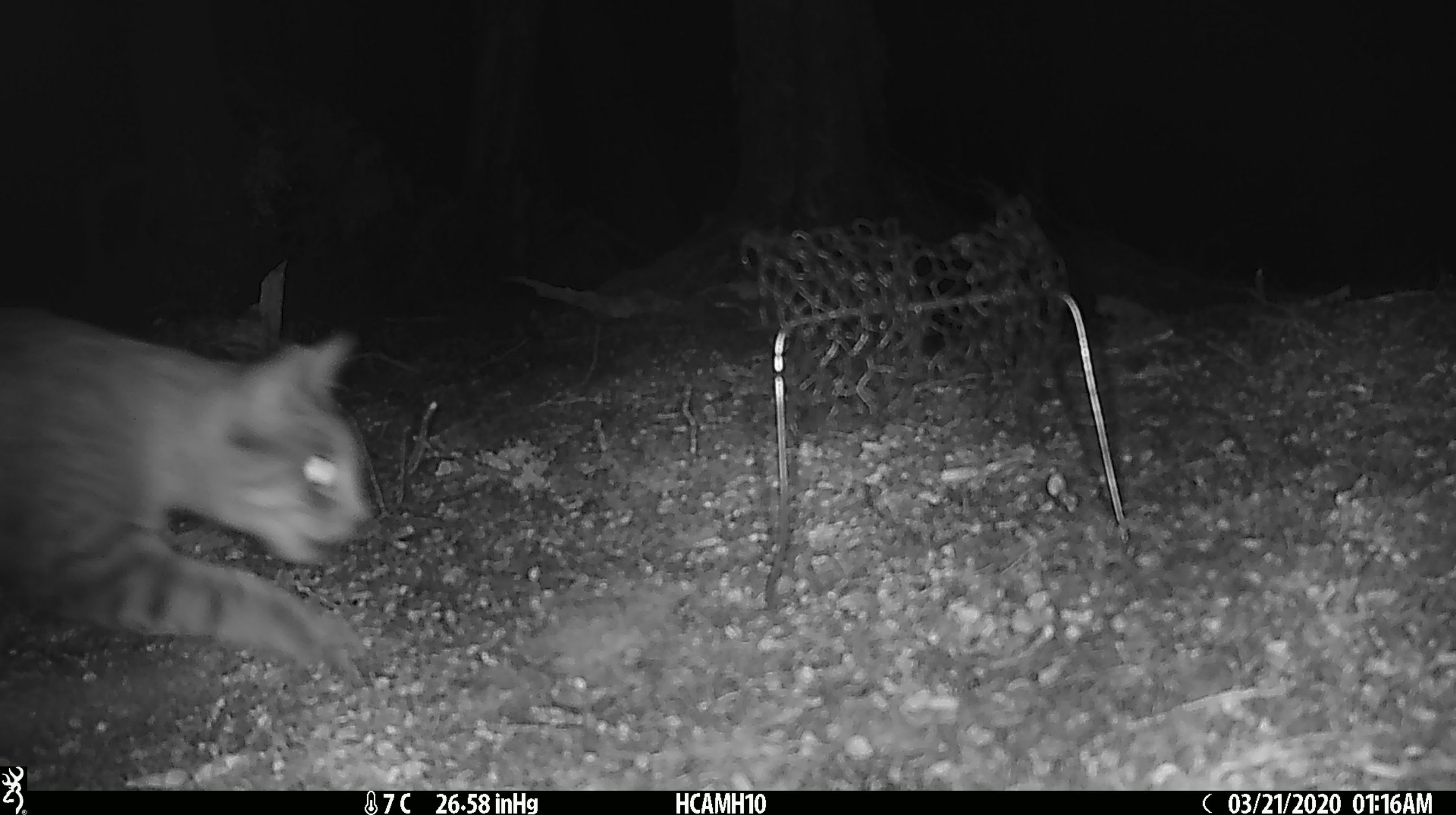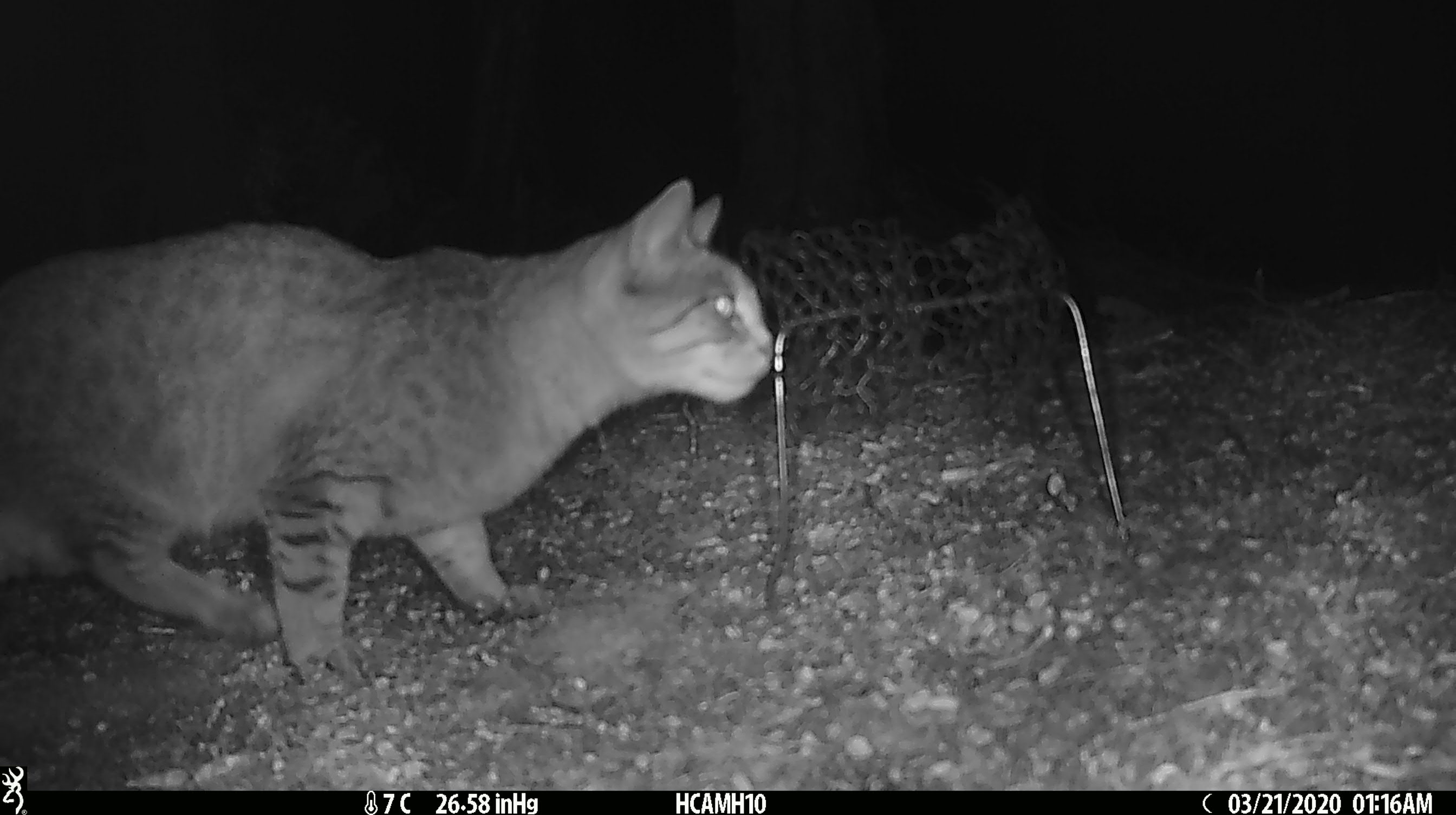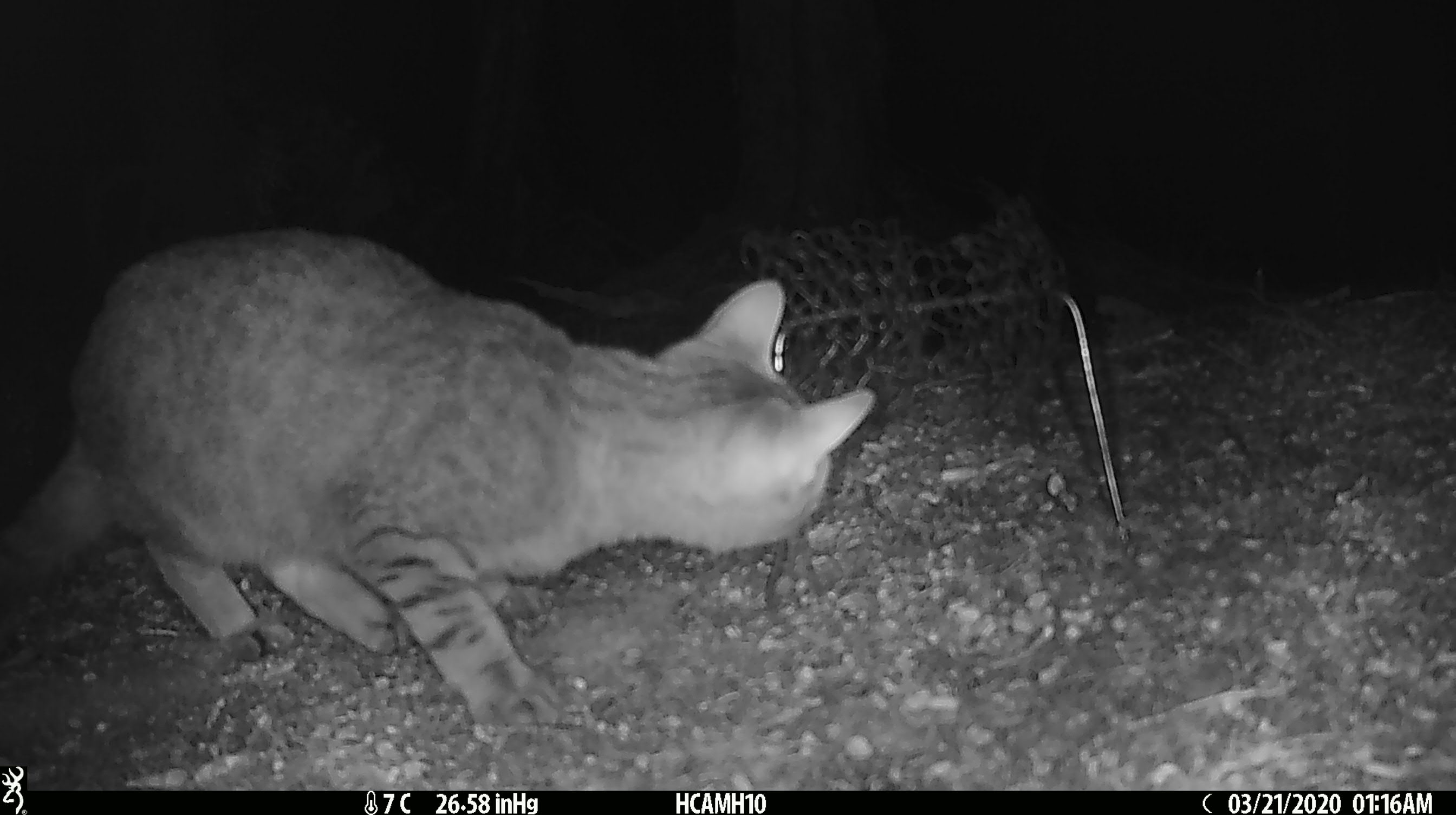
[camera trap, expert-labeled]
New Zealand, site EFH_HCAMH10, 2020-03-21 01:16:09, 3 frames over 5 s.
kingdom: Animalia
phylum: Chordata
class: Mammalia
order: Carnivora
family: Felidae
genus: Felis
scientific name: Felis catus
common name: domestic cat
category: cat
Cat (domestic cat) (Felis catus).